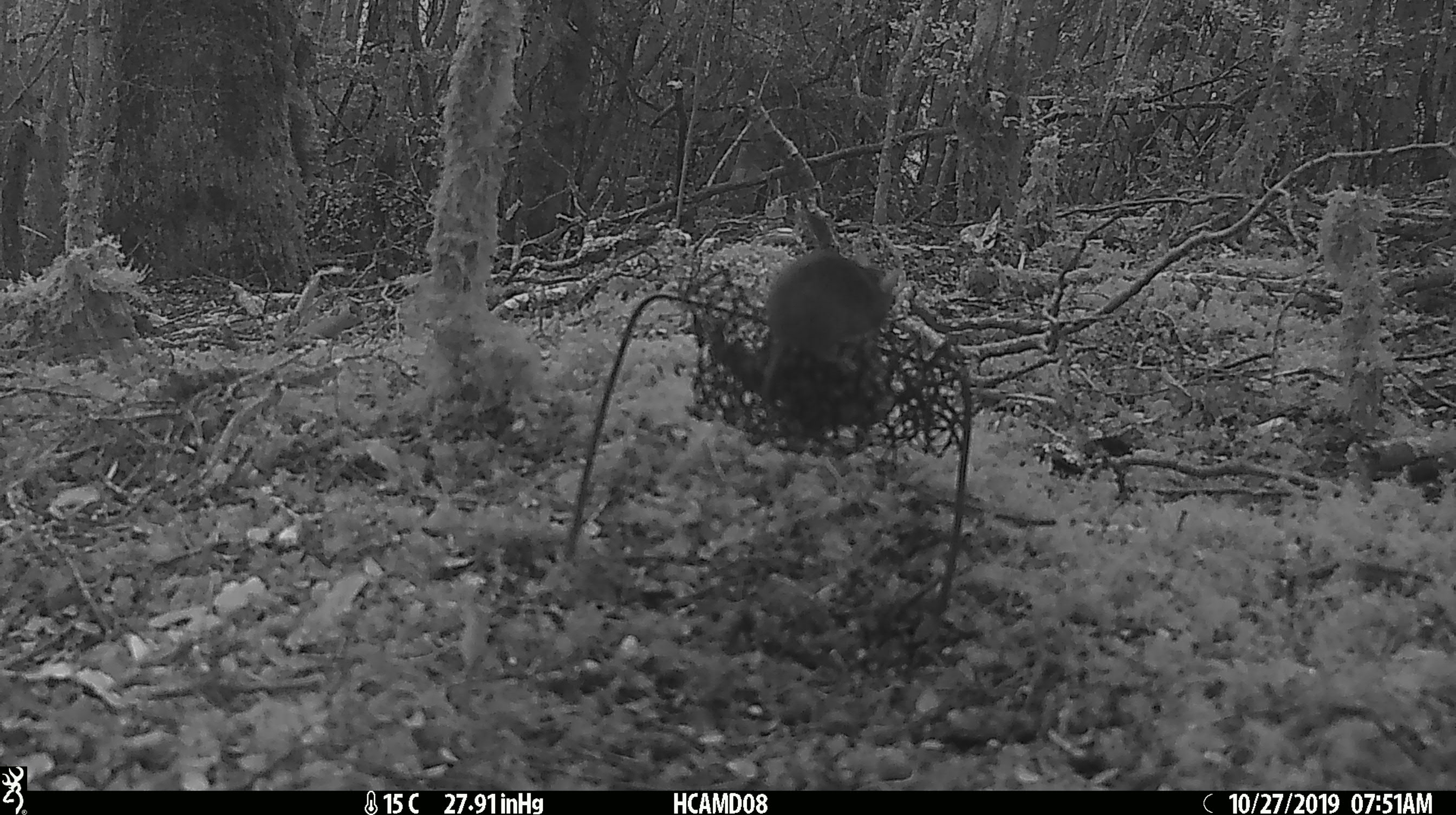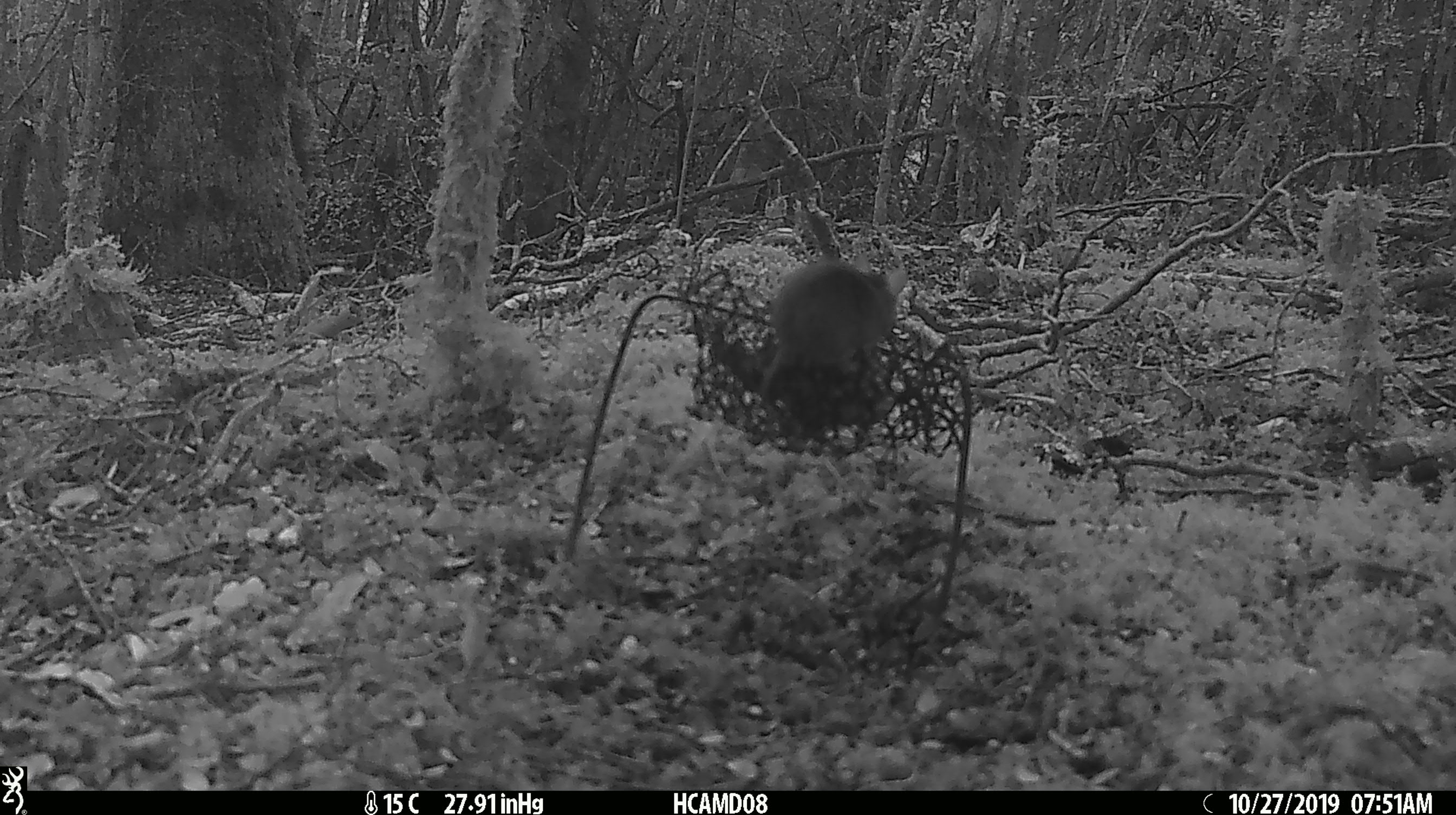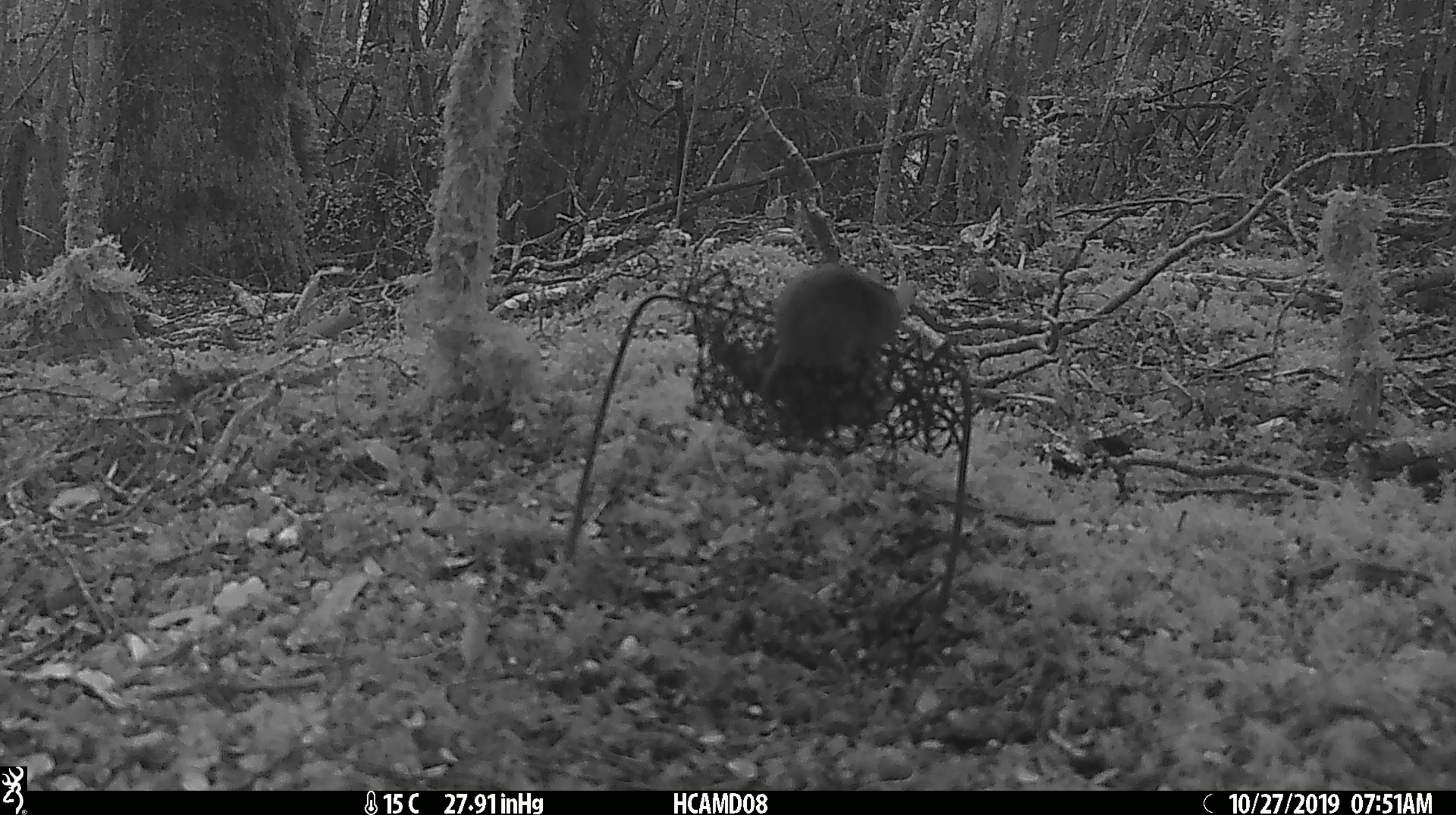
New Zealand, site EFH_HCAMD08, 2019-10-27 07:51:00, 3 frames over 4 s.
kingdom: Animalia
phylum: Chordata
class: Mammalia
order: Rodentia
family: Muridae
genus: Mus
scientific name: Mus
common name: mouse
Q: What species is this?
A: Mouse (Mus).